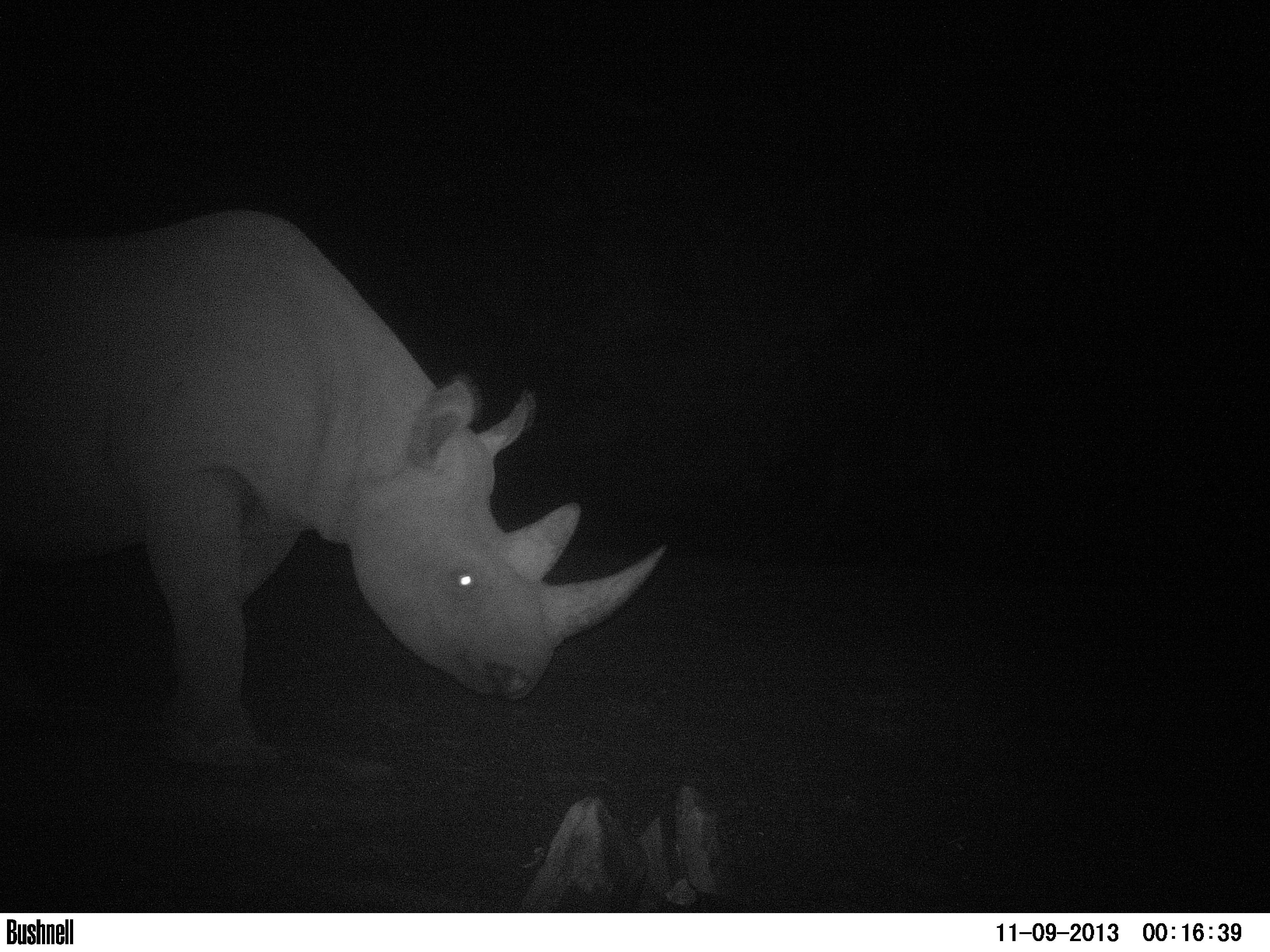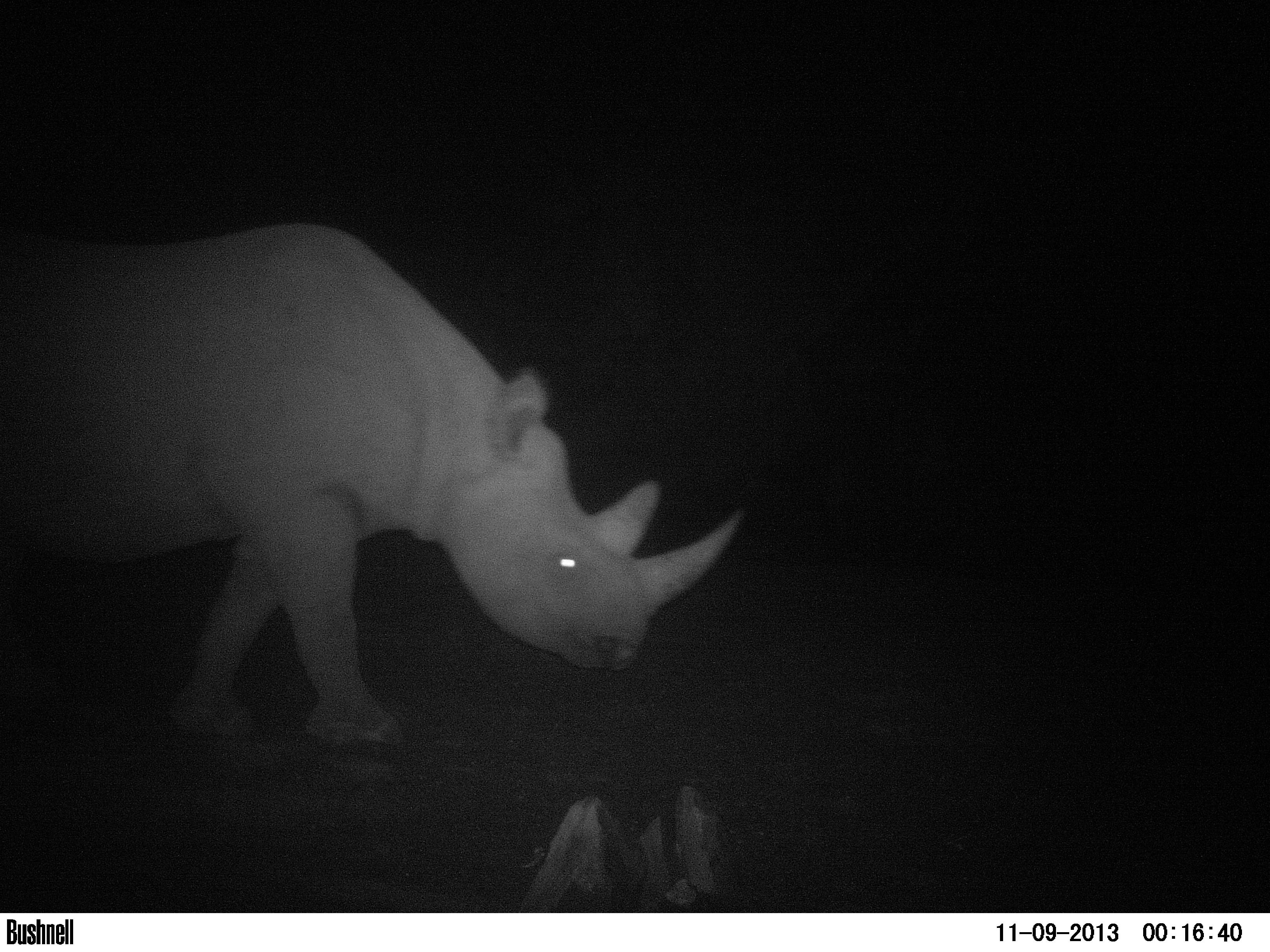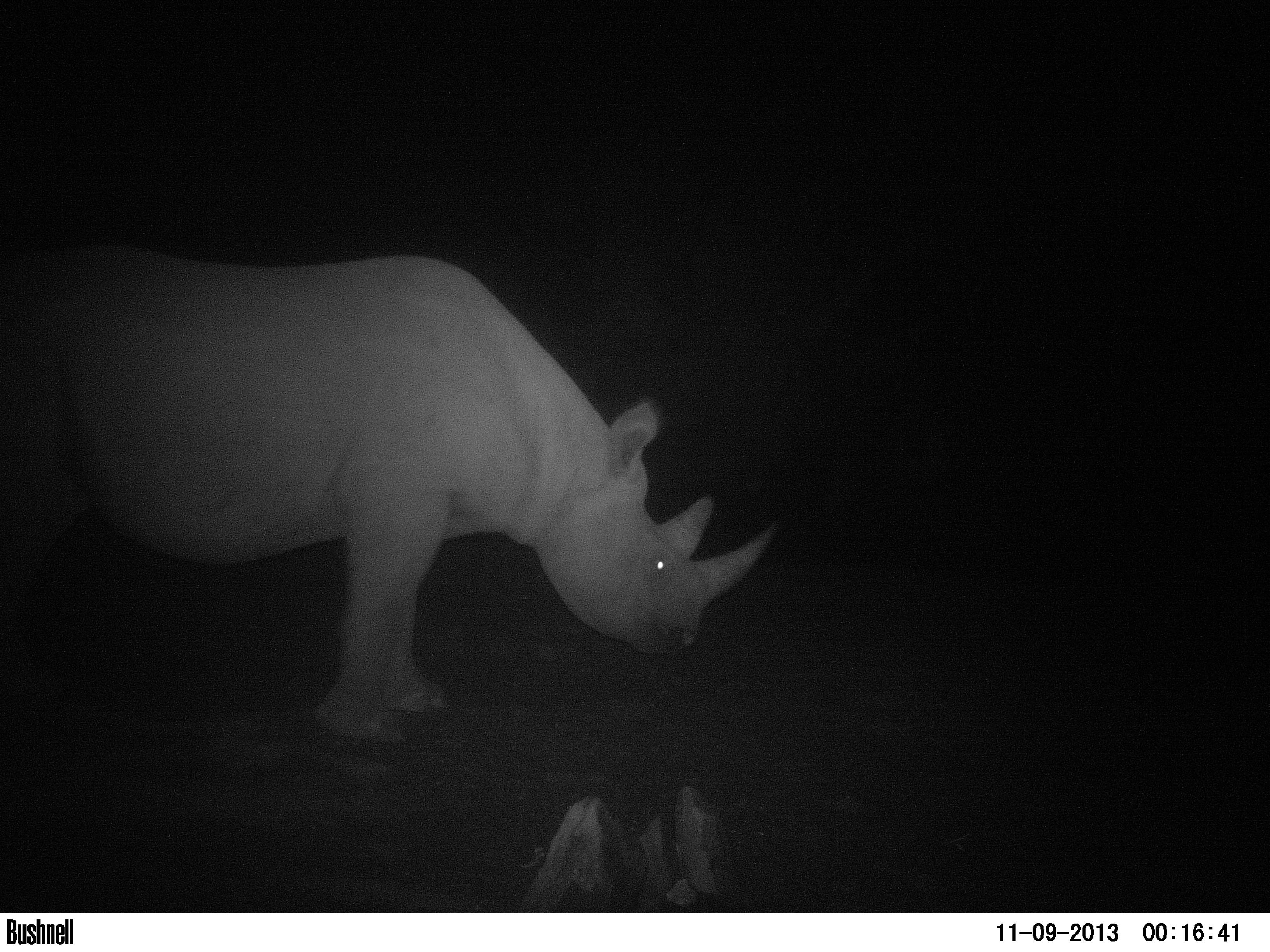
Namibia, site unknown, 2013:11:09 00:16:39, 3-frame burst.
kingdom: Animalia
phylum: Chordata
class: Mammalia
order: Perissodactyla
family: Rhinocerotidae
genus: Diceros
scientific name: Diceros bicornis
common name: black rhinoceros